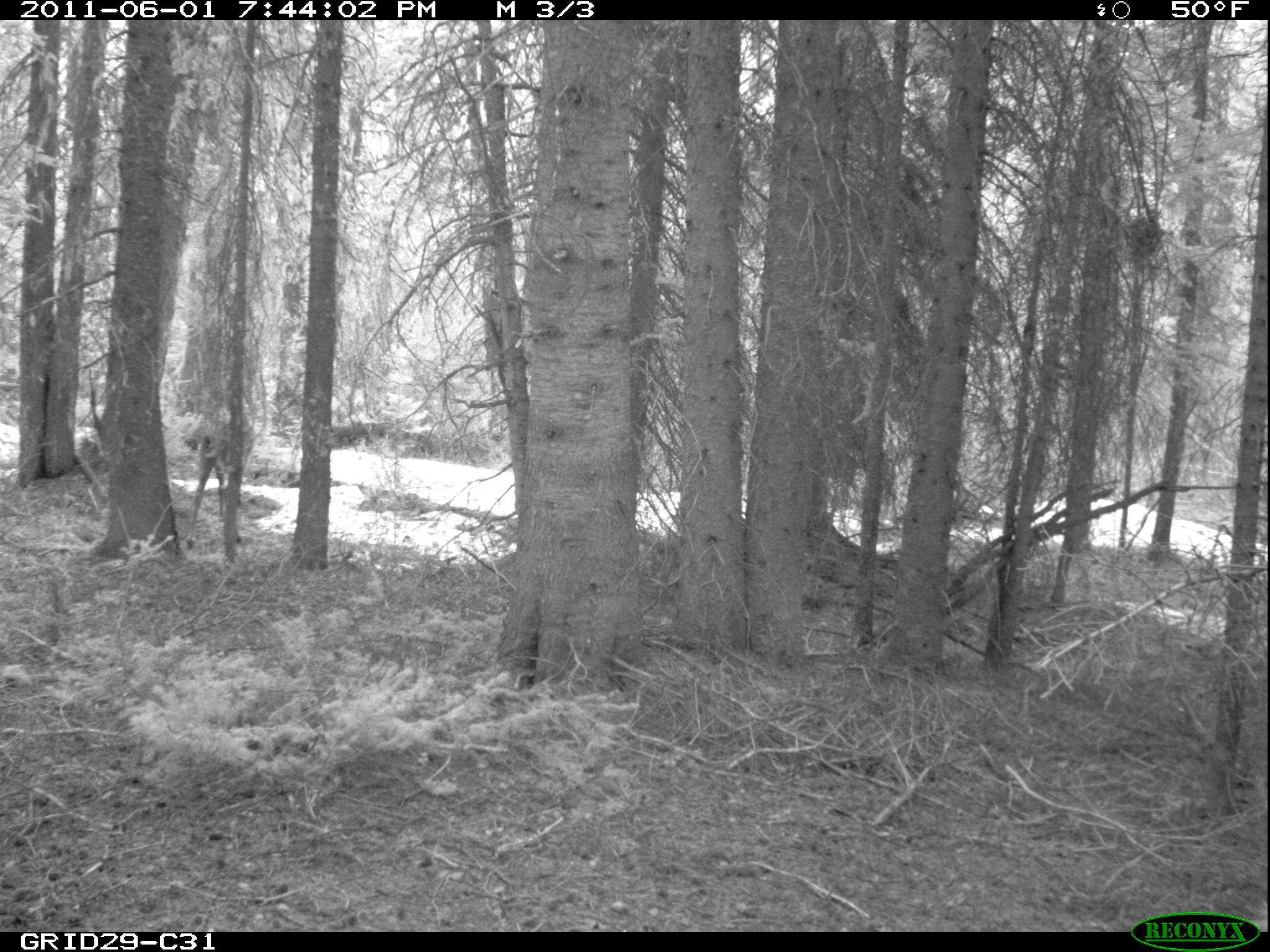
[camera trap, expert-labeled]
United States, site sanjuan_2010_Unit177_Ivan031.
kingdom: Animalia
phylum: Chordata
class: Mammalia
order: Artiodactyla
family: Cervidae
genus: Cervus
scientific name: Cervus elaphus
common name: red deer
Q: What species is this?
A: Cervus elaphus (red deer).